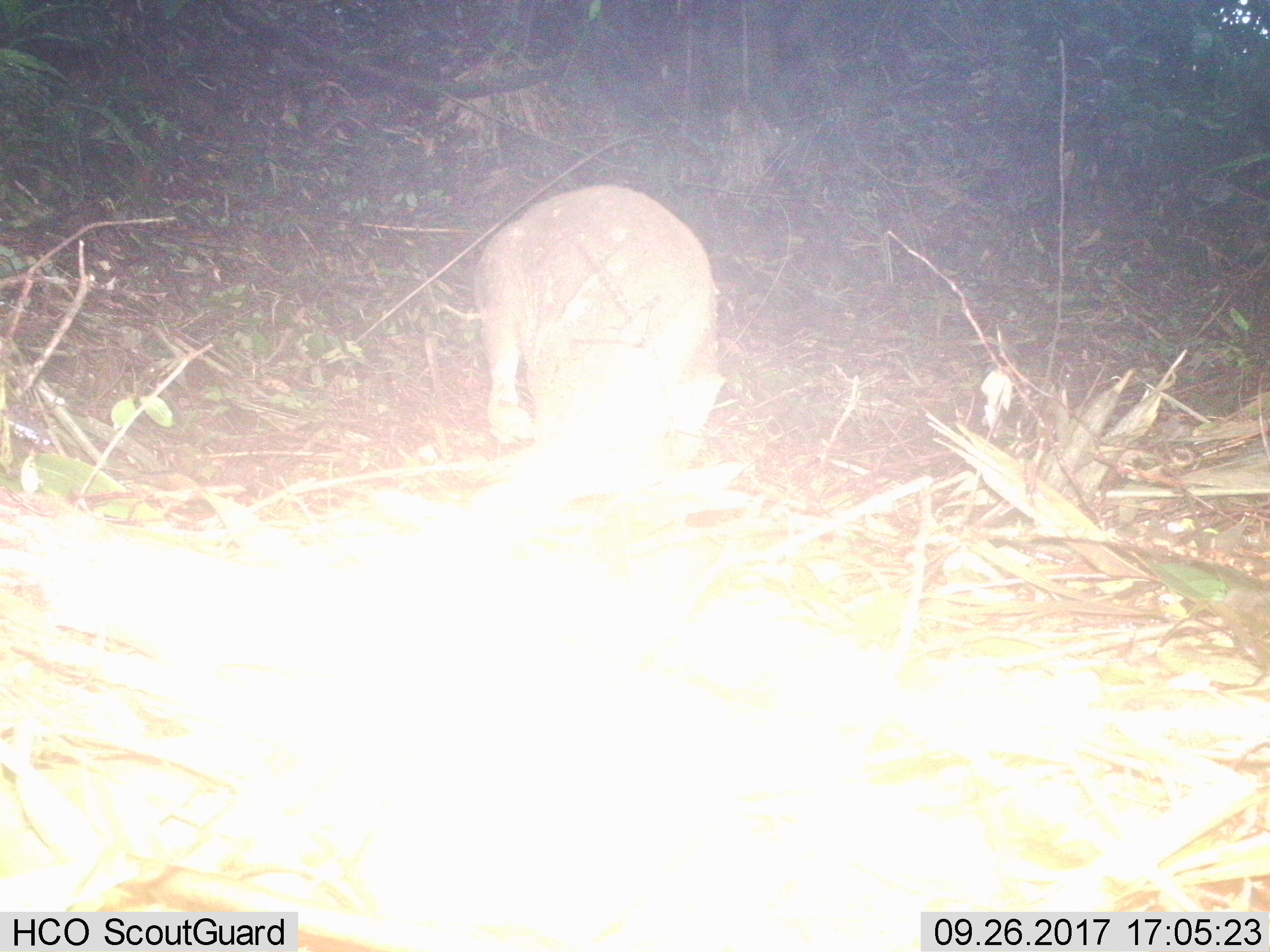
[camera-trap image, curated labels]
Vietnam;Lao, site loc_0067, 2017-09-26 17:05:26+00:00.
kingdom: Animalia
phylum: Chordata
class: Mammalia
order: Artiodactyla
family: Suidae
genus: Sus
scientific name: Sus scrofa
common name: eurasian wild pig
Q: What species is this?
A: Eurasian wild pig (Sus scrofa).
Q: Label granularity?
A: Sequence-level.